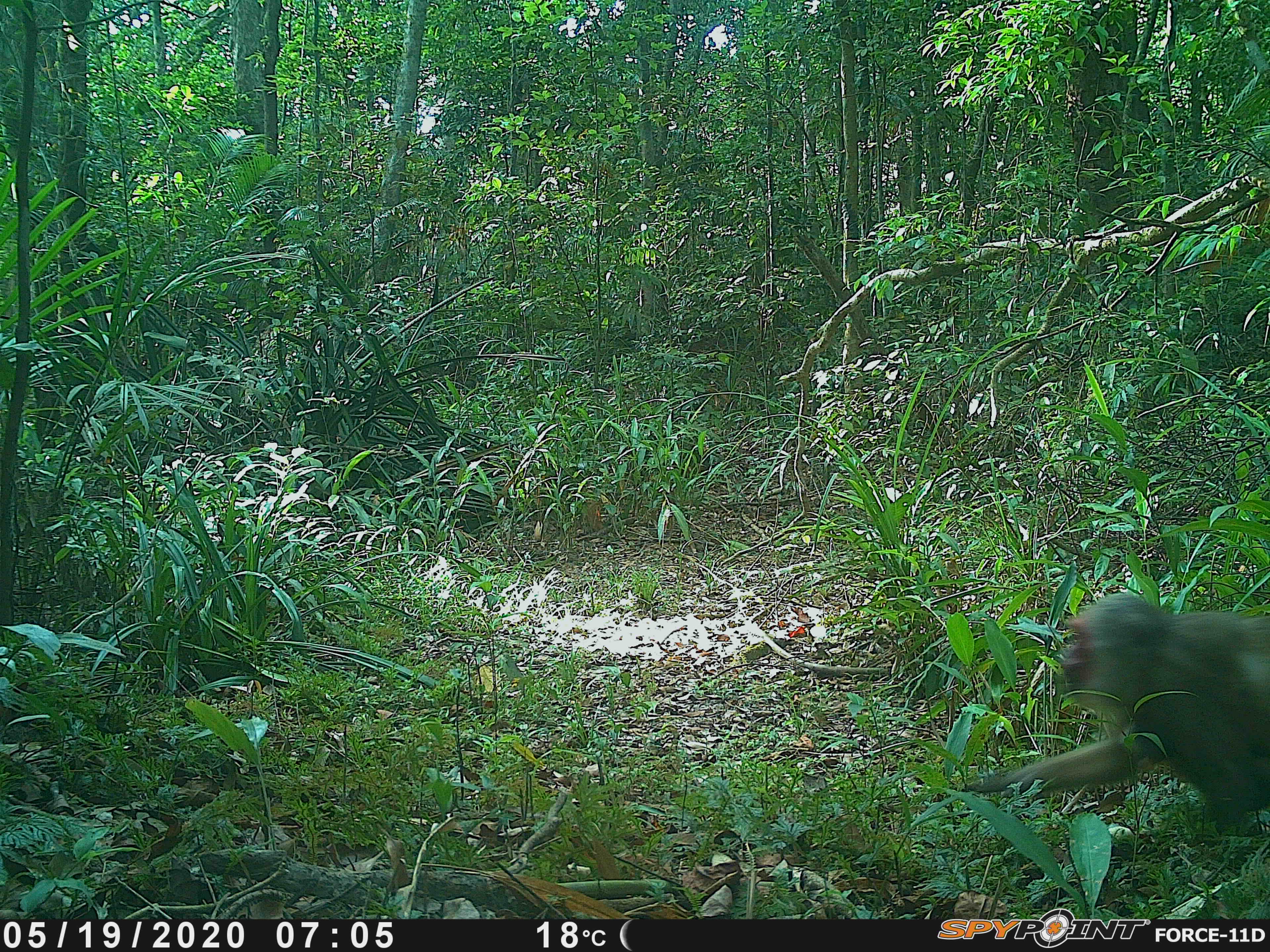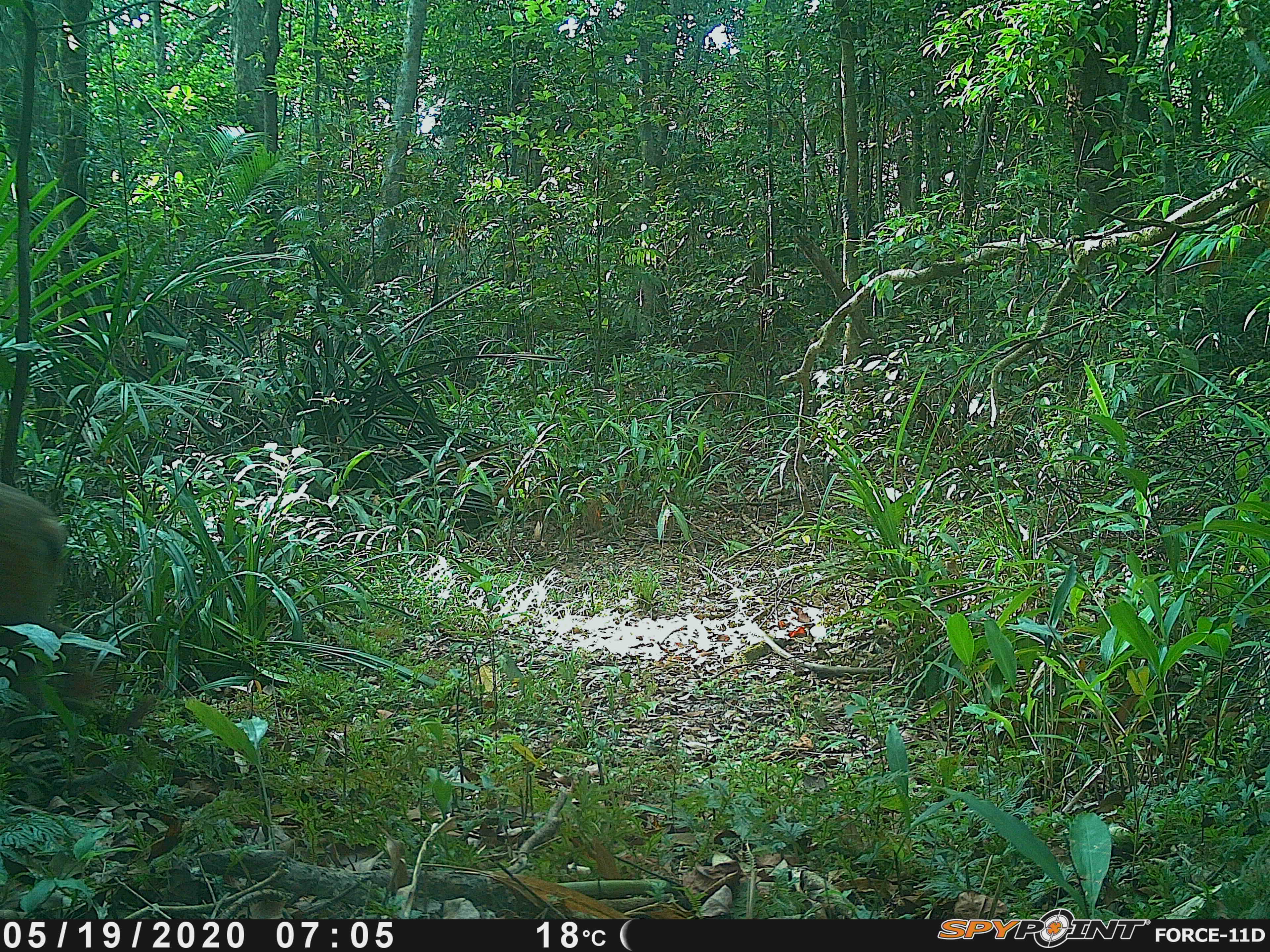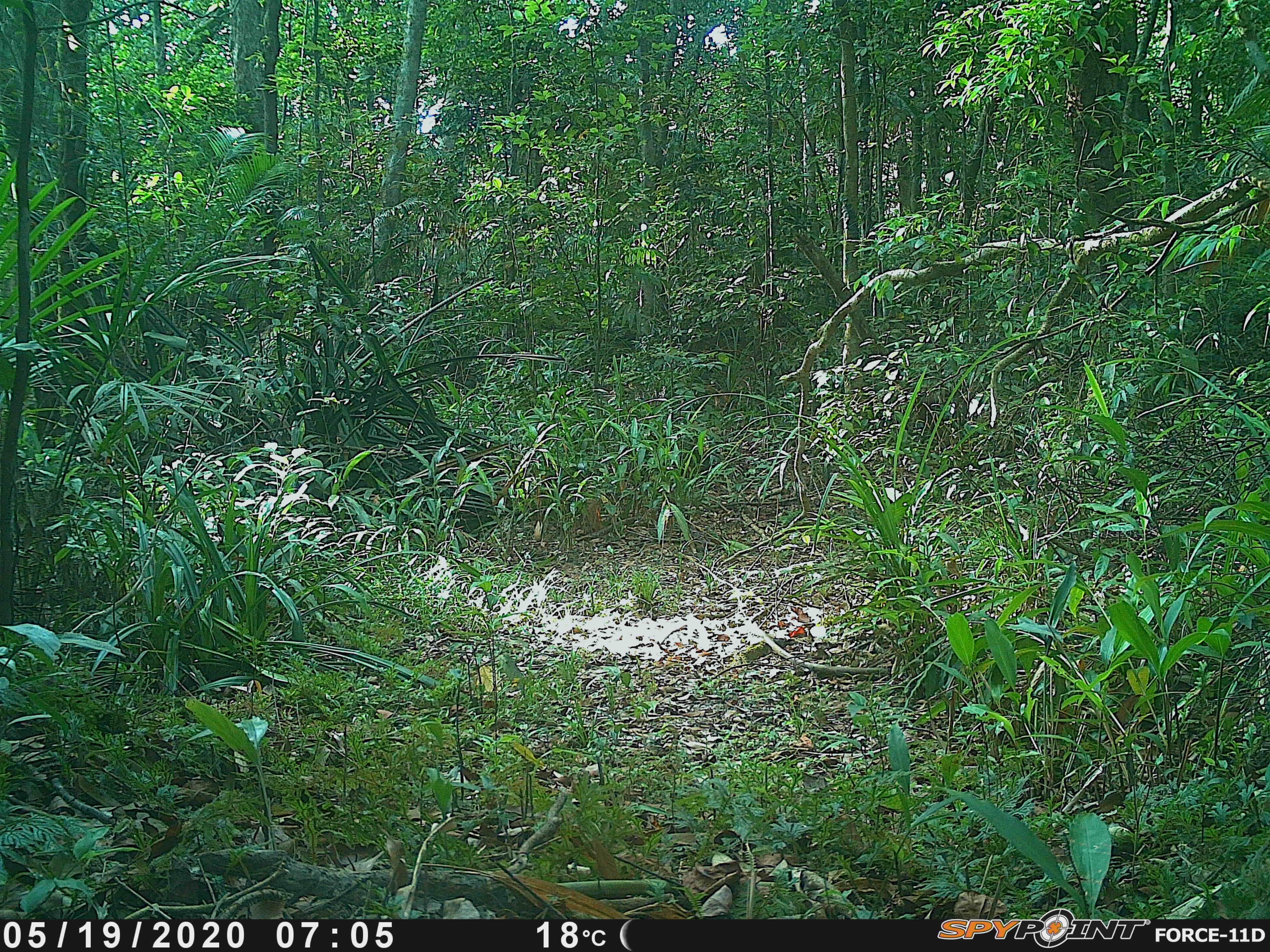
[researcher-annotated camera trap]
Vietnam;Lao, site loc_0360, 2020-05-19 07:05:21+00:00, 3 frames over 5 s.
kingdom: Animalia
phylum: Chordata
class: Mammalia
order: Primates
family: Cercopithecidae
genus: Macaca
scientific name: Macaca arctoides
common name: stump-tailed macaque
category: stump tailed macaque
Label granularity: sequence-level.